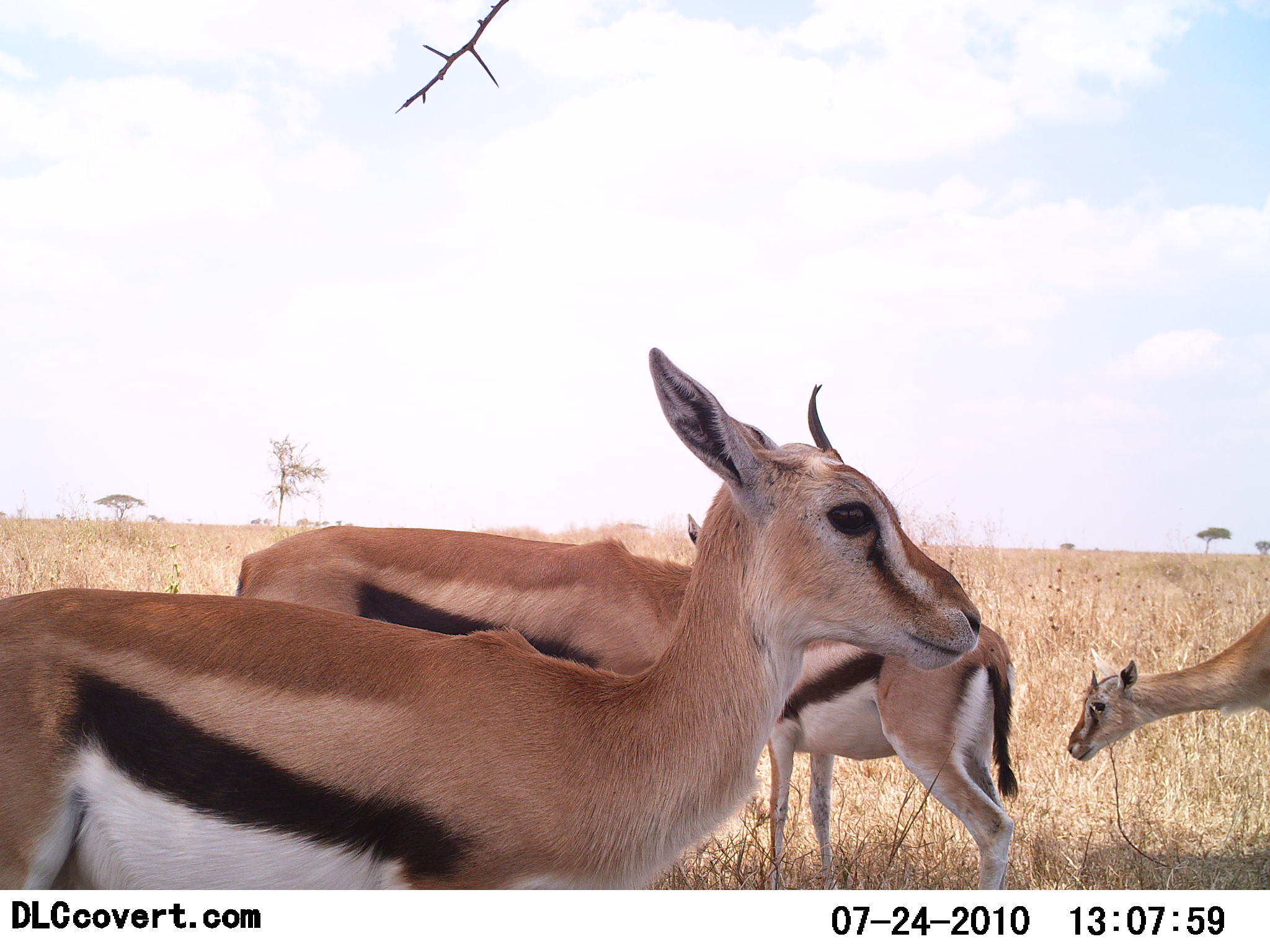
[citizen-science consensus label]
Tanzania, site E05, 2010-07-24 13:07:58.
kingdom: Animalia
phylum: Chordata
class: Mammalia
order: Artiodactyla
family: Bovidae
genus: Eudorcas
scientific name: Eudorcas thomsonii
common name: thomson's gazelle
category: gazellethomsons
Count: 4.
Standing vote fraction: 100%.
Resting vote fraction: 0%.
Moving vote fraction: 0%.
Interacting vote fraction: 0%.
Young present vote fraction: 0%.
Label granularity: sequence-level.